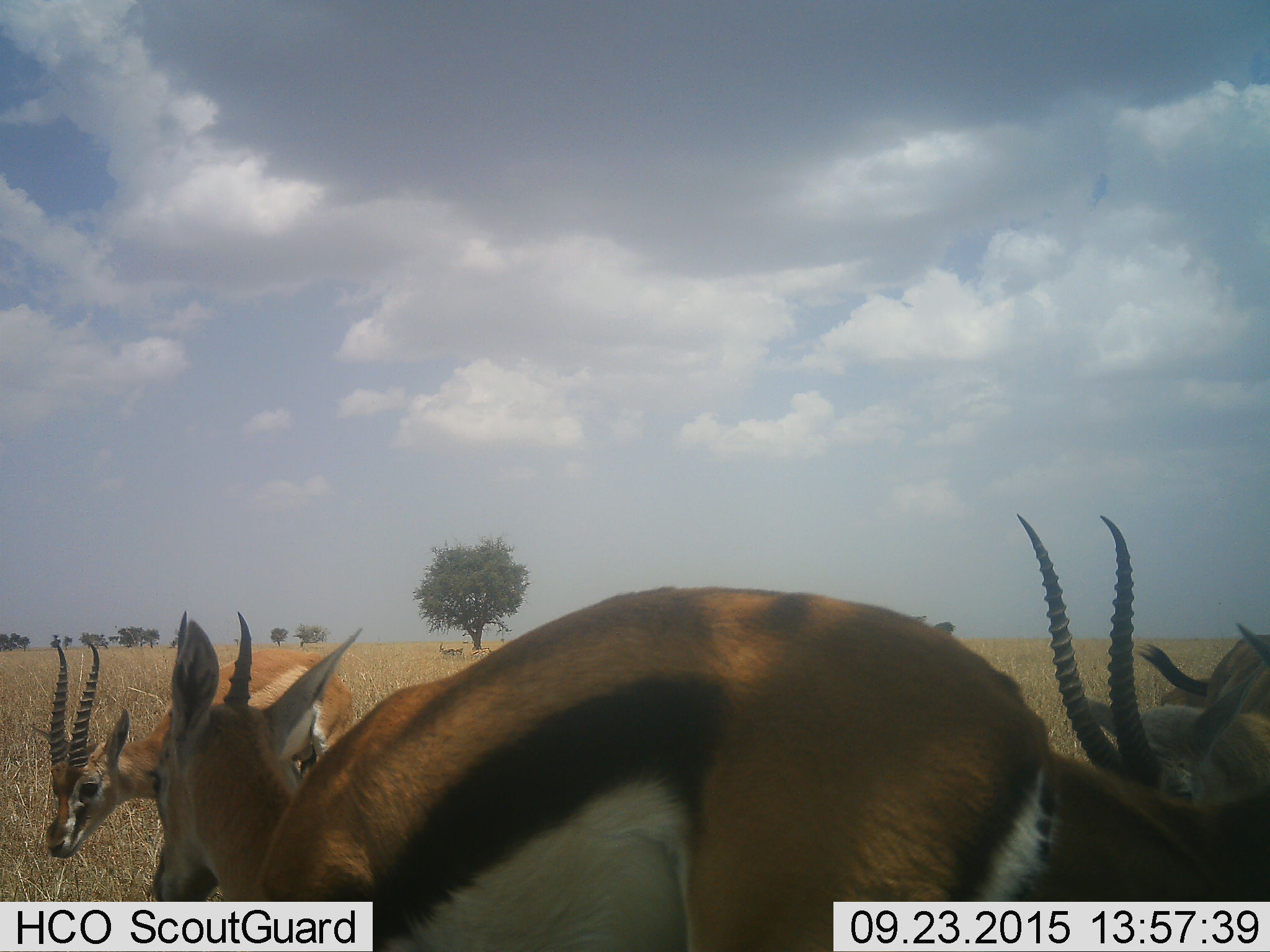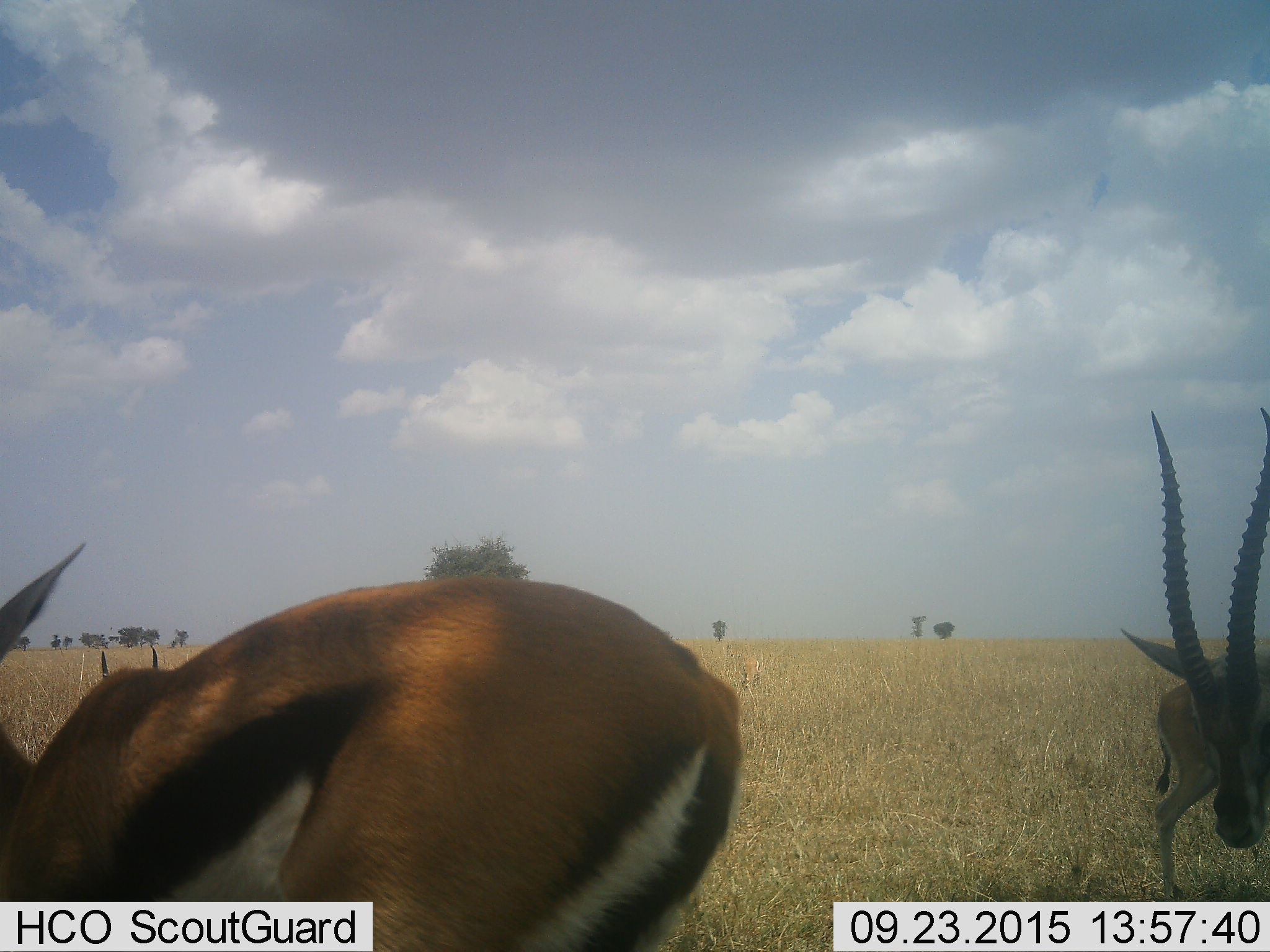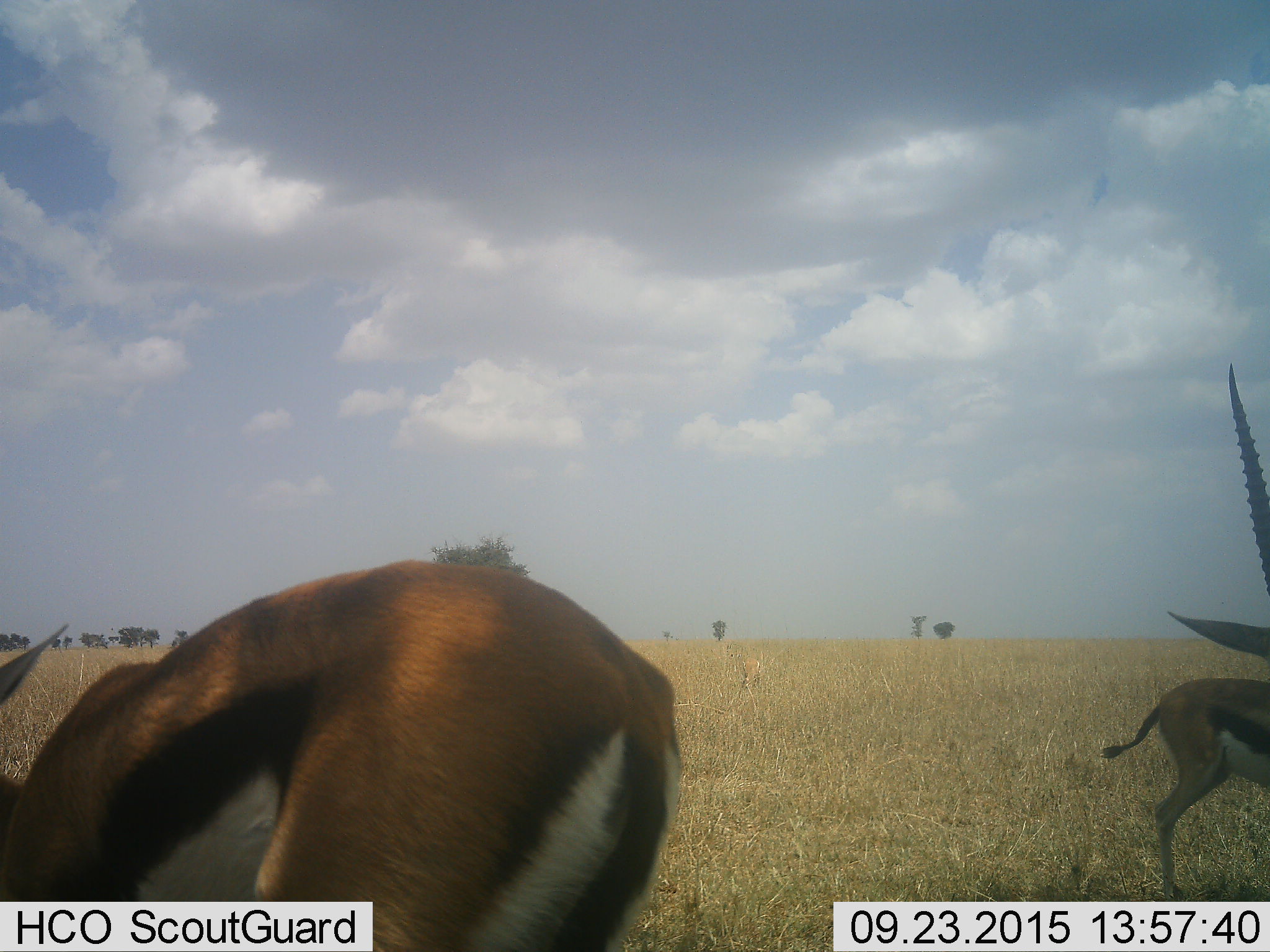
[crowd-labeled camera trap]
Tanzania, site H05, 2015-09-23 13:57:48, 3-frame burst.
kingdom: Animalia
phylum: Chordata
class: Mammalia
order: Artiodactyla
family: Bovidae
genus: Eudorcas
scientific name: Eudorcas thomsonii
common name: thomson's gazelle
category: gazellethomsons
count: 5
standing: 100%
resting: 10%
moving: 60%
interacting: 10%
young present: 10%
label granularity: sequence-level